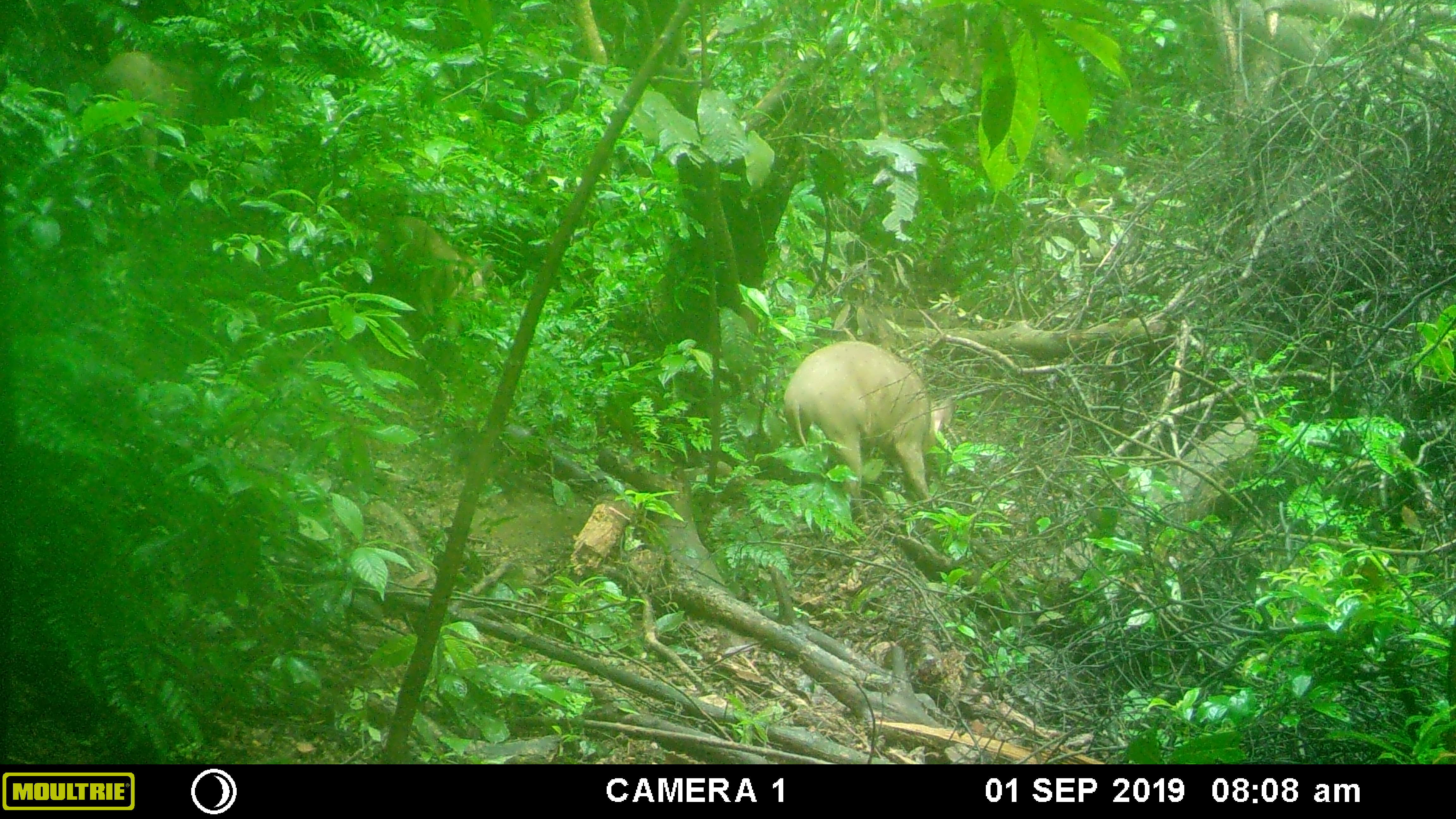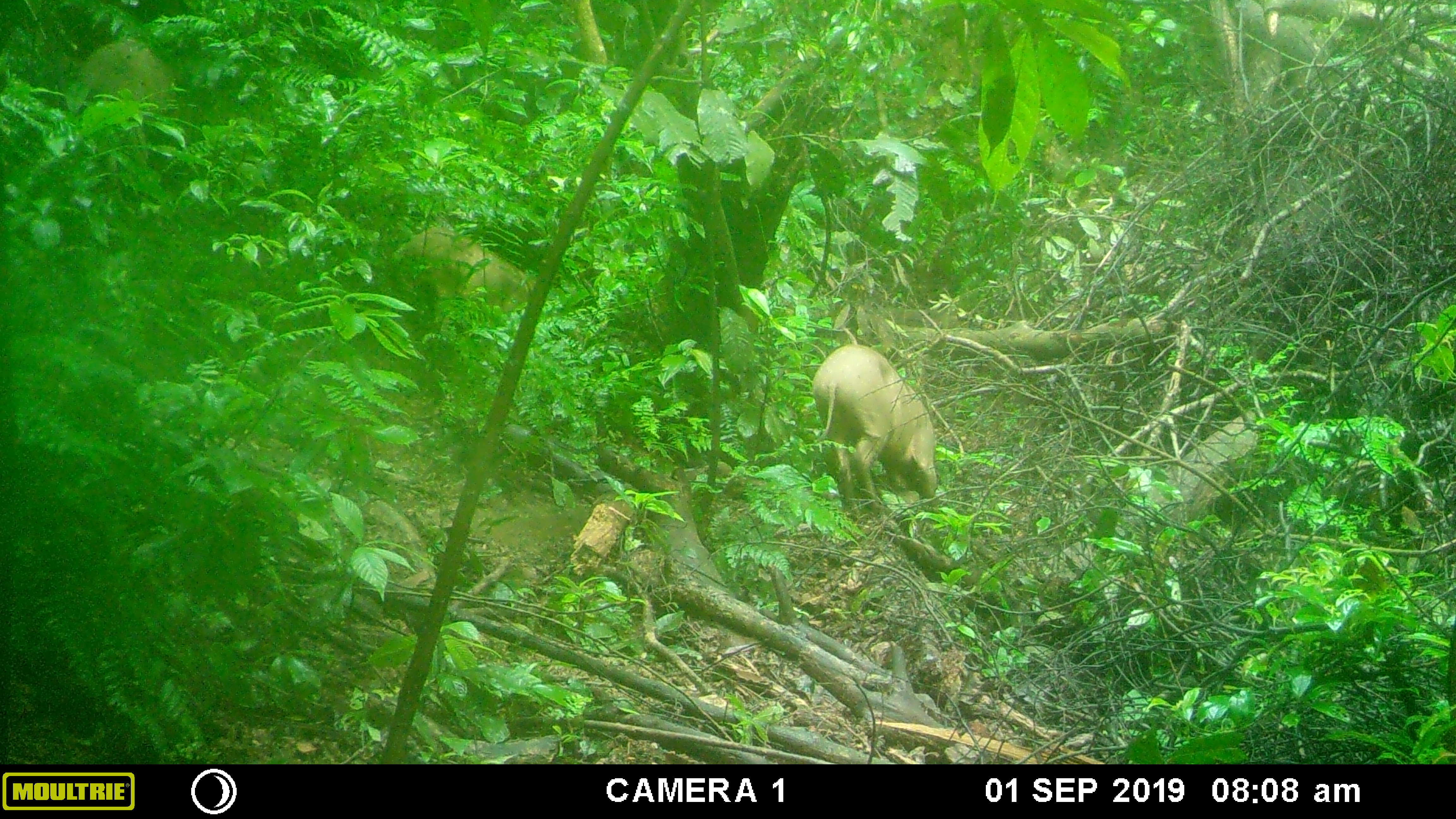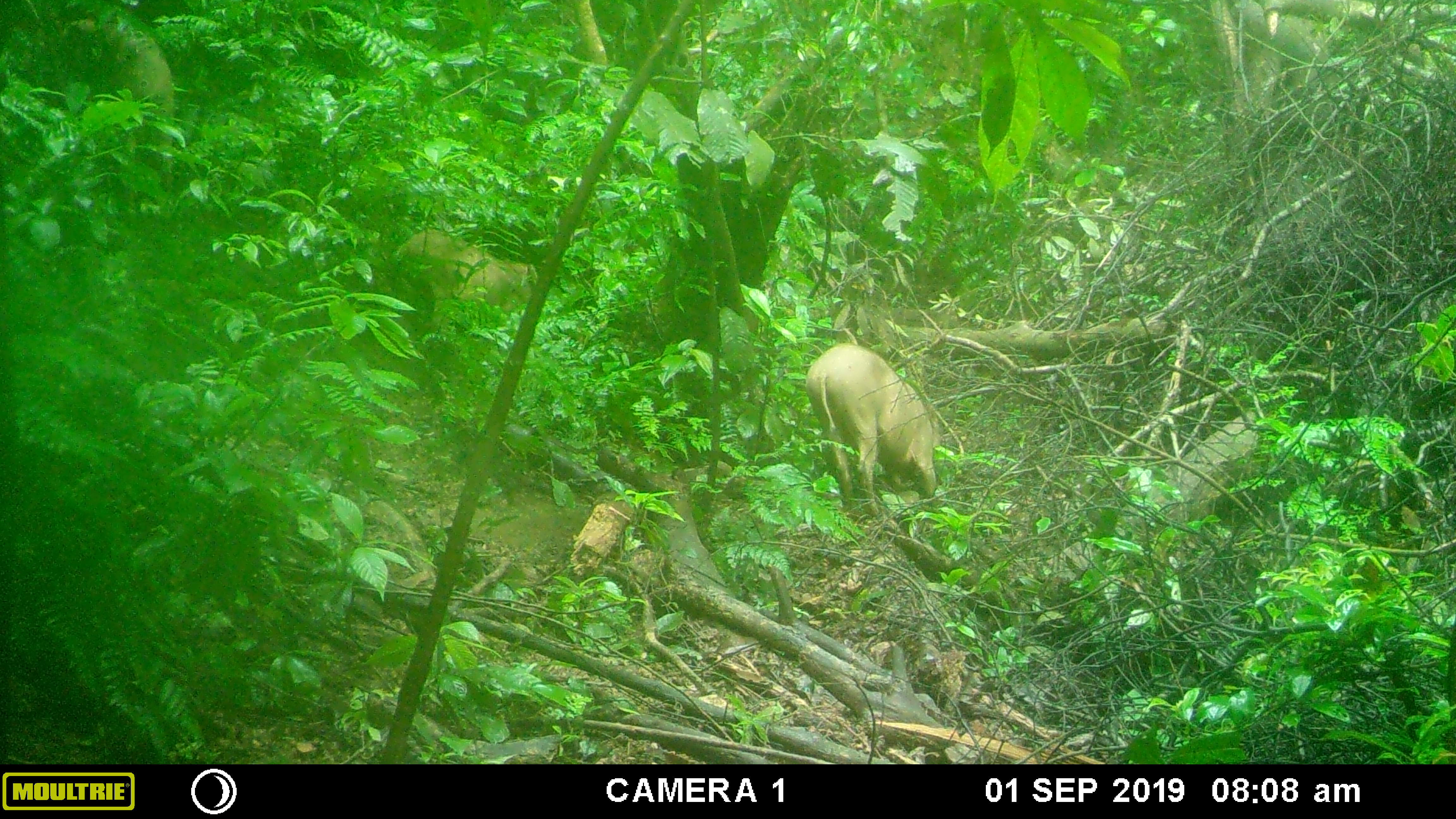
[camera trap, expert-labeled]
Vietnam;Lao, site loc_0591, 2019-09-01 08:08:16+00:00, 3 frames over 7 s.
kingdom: Animalia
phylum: Chordata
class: Mammalia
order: Artiodactyla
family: Suidae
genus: Sus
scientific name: Sus scrofa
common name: eurasian wild pig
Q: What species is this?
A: Eurasian wild pig (Sus scrofa).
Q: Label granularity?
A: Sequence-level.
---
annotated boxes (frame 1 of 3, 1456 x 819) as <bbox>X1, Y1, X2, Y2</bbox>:
eurasian wild pig: <bbox>779, 335, 955, 523</bbox>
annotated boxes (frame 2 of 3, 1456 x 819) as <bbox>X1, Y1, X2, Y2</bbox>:
eurasian wild pig: <bbox>811, 343, 939, 524</bbox>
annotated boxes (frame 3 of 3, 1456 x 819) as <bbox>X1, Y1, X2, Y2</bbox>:
eurasian wild pig: <bbox>804, 341, 940, 524</bbox>; <bbox>56, 1, 174, 195</bbox>; <bbox>396, 228, 537, 334</bbox>